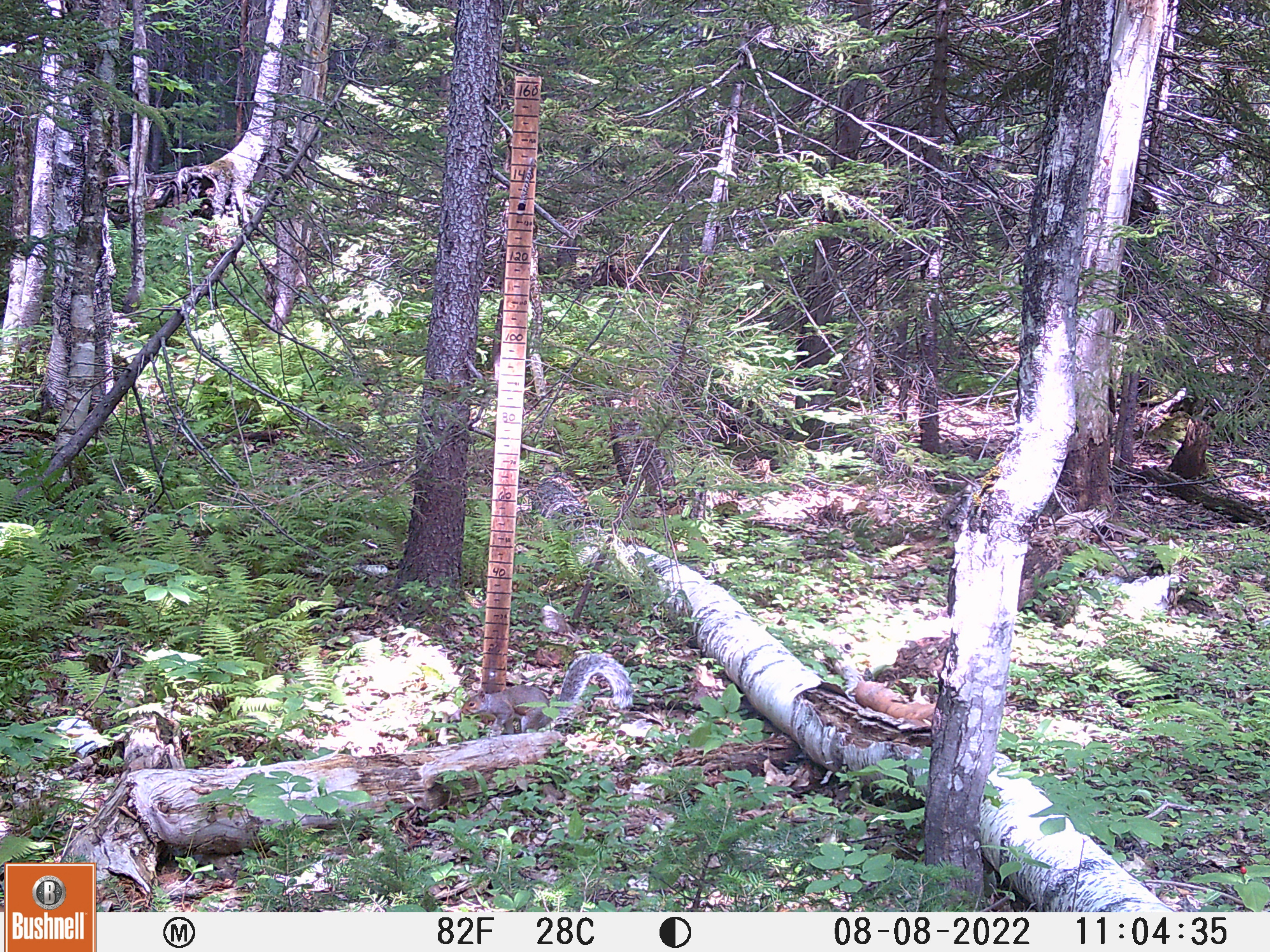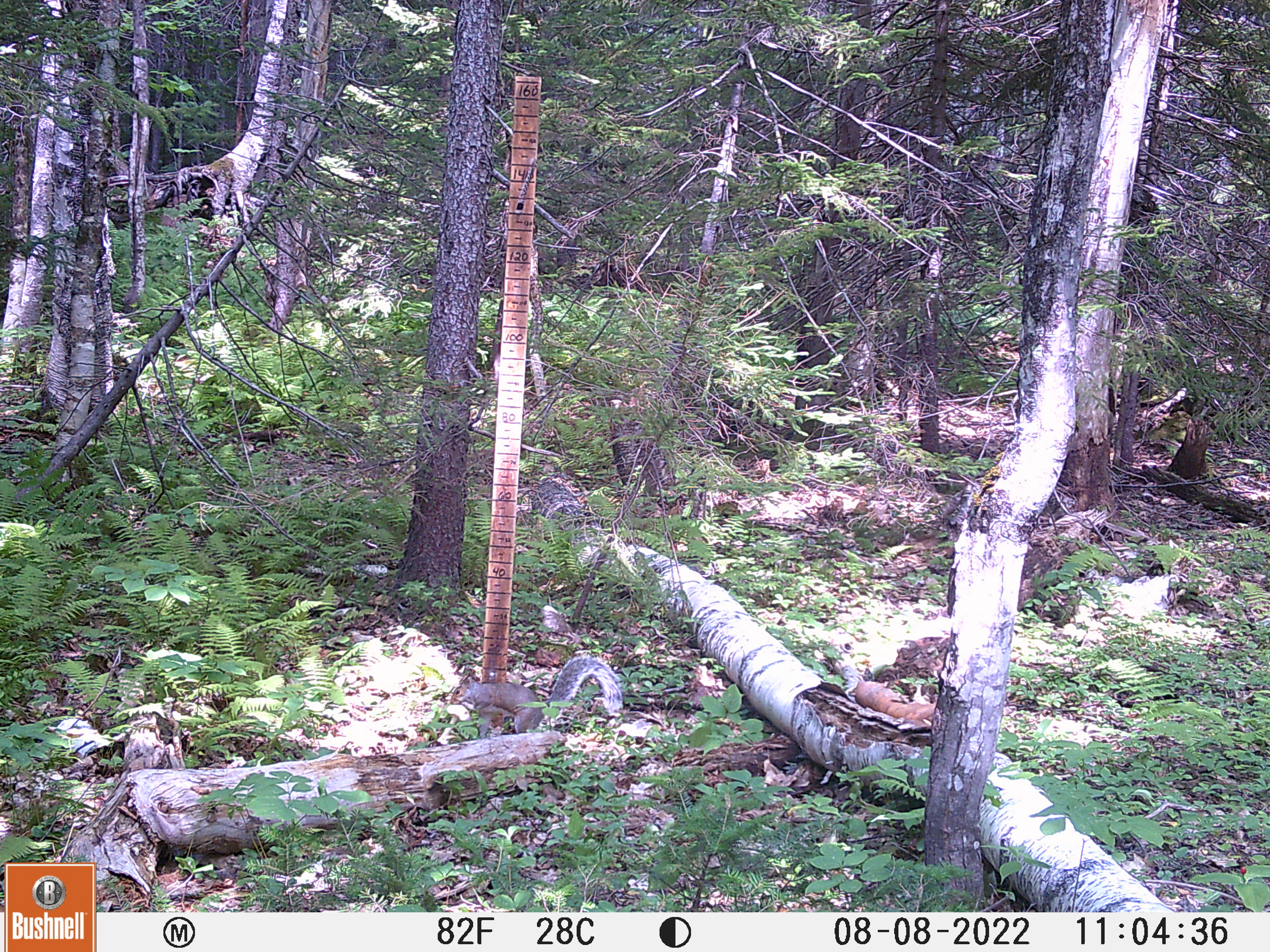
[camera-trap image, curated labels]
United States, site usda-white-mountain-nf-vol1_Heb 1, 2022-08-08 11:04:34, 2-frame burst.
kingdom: Animalia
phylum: Chordata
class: Mammalia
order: Rodentia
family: Sciuridae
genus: Sciurus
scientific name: Sciurus carolinensis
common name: gray squirrel